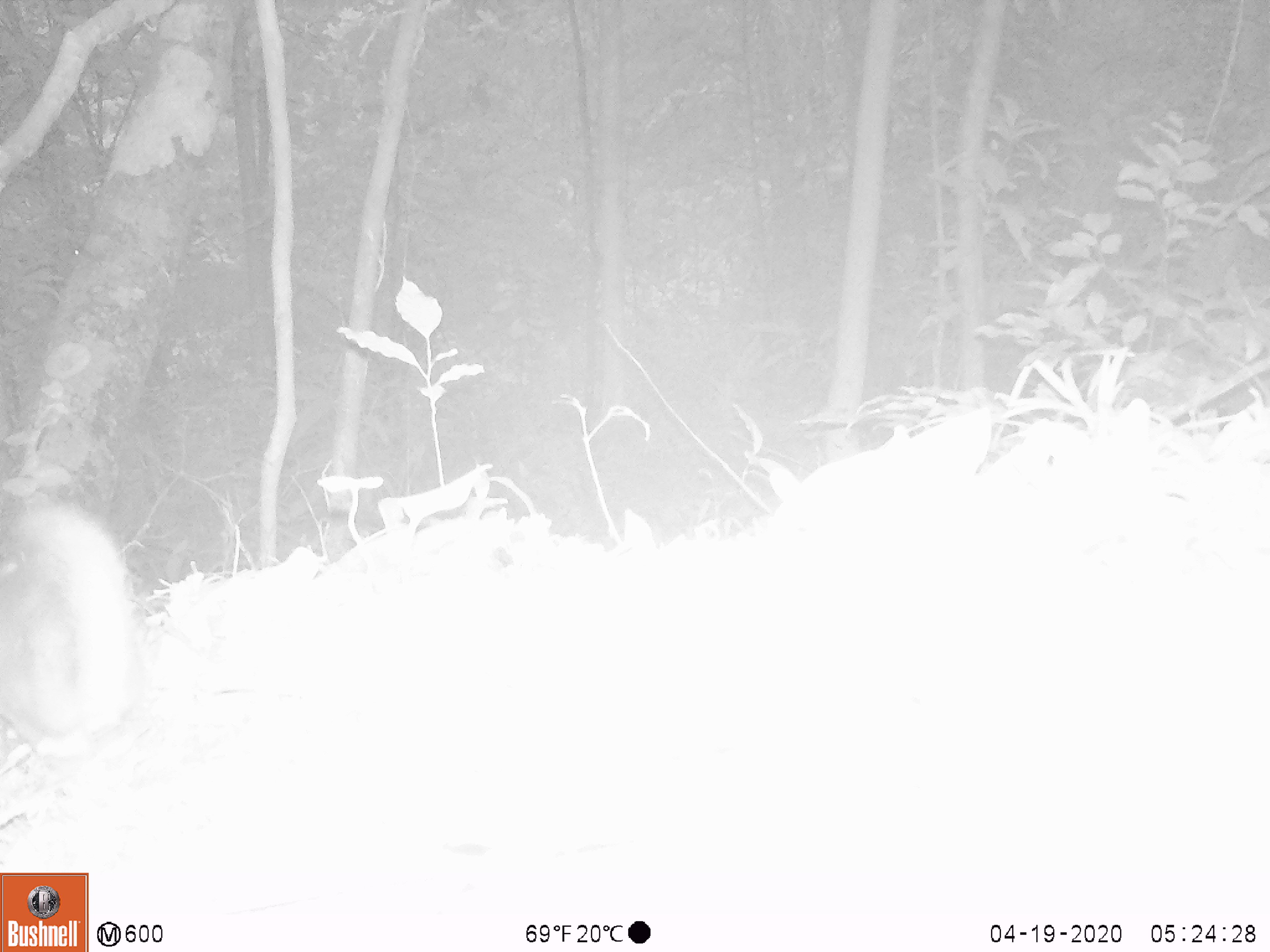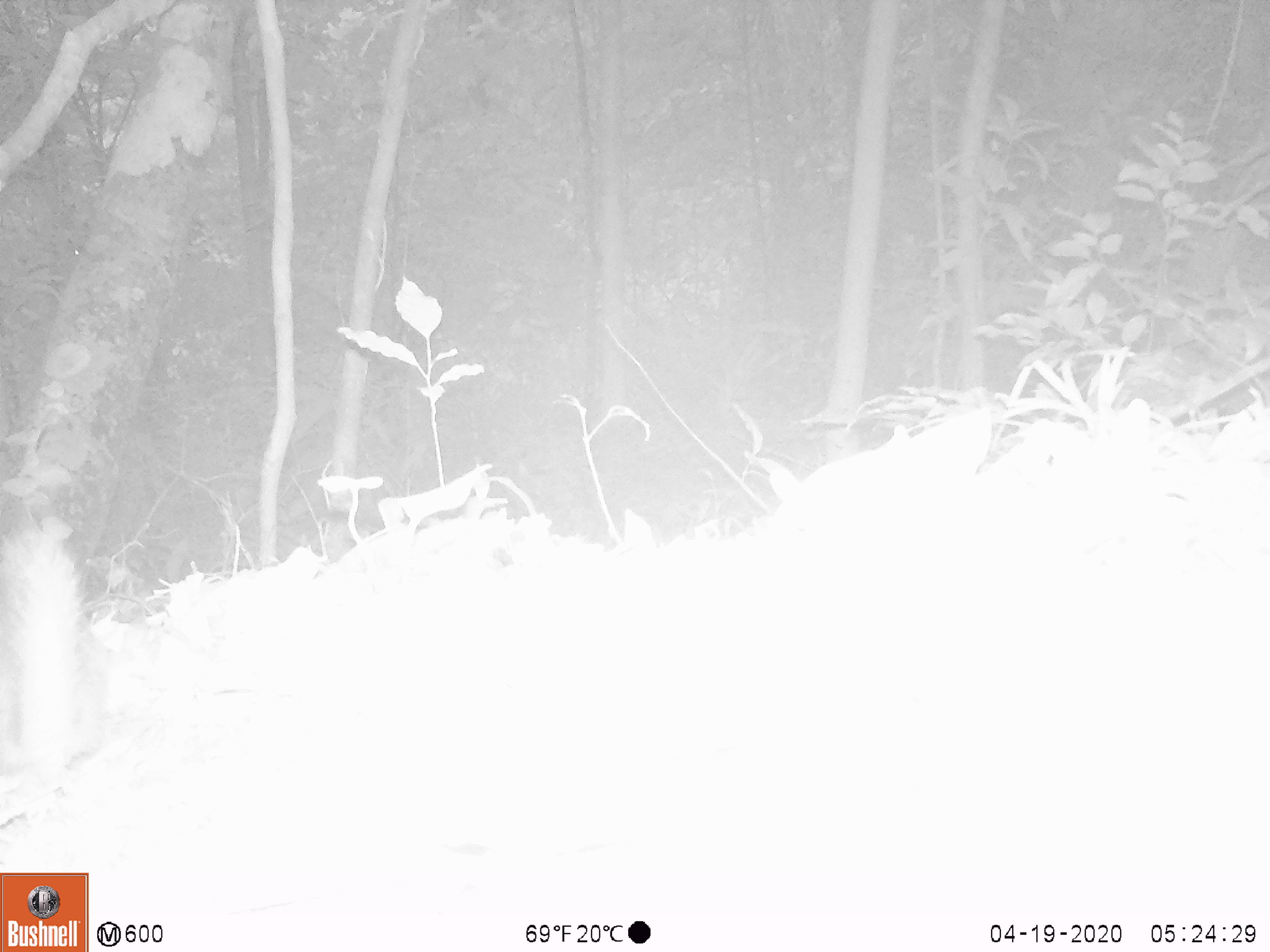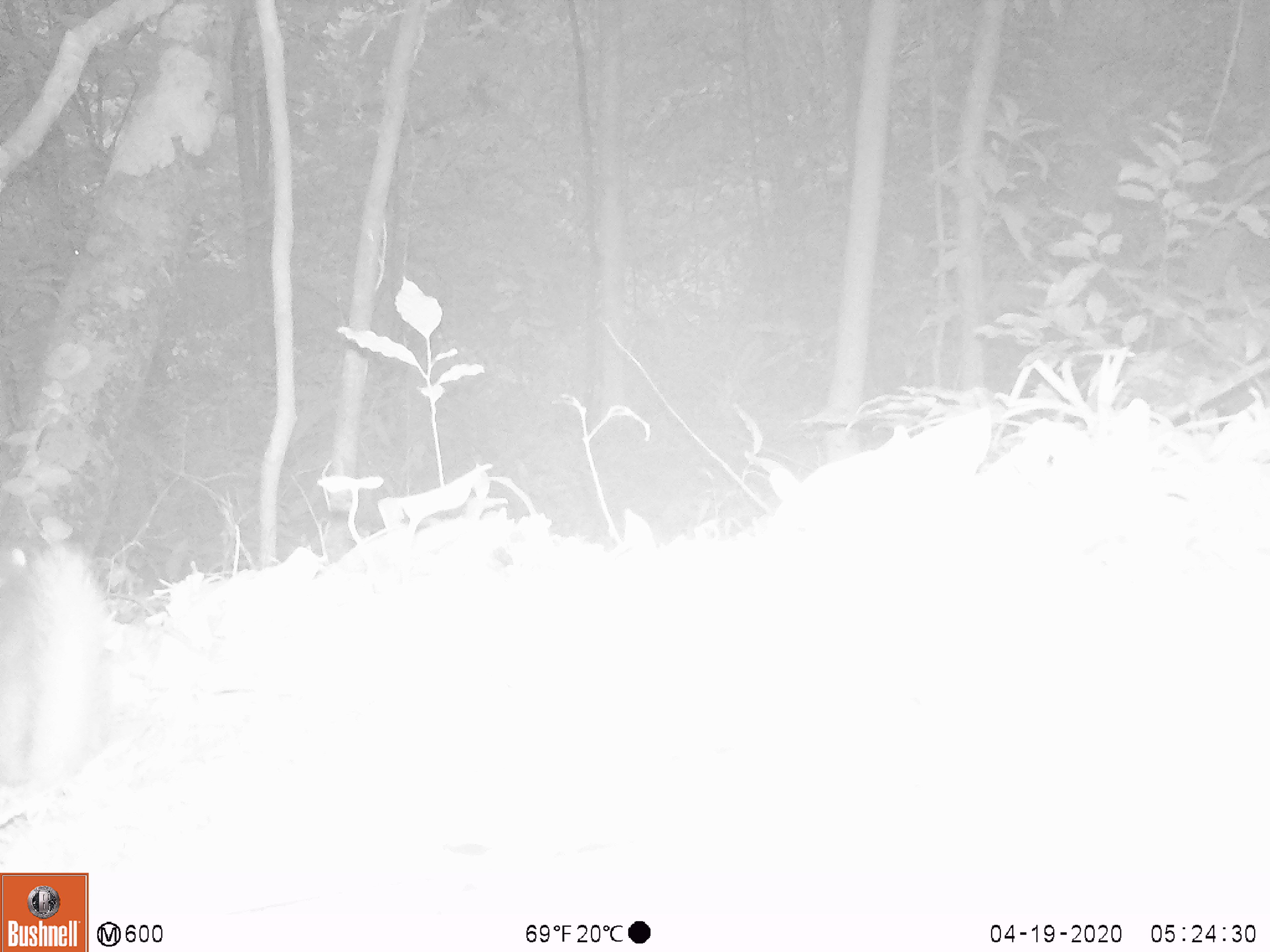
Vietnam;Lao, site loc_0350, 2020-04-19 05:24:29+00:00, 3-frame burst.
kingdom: Animalia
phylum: Chordata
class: Mammalia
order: Carnivora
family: Mustelidae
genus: Melogale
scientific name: Melogale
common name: ferret badger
Ferret badger (Melogale). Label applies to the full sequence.